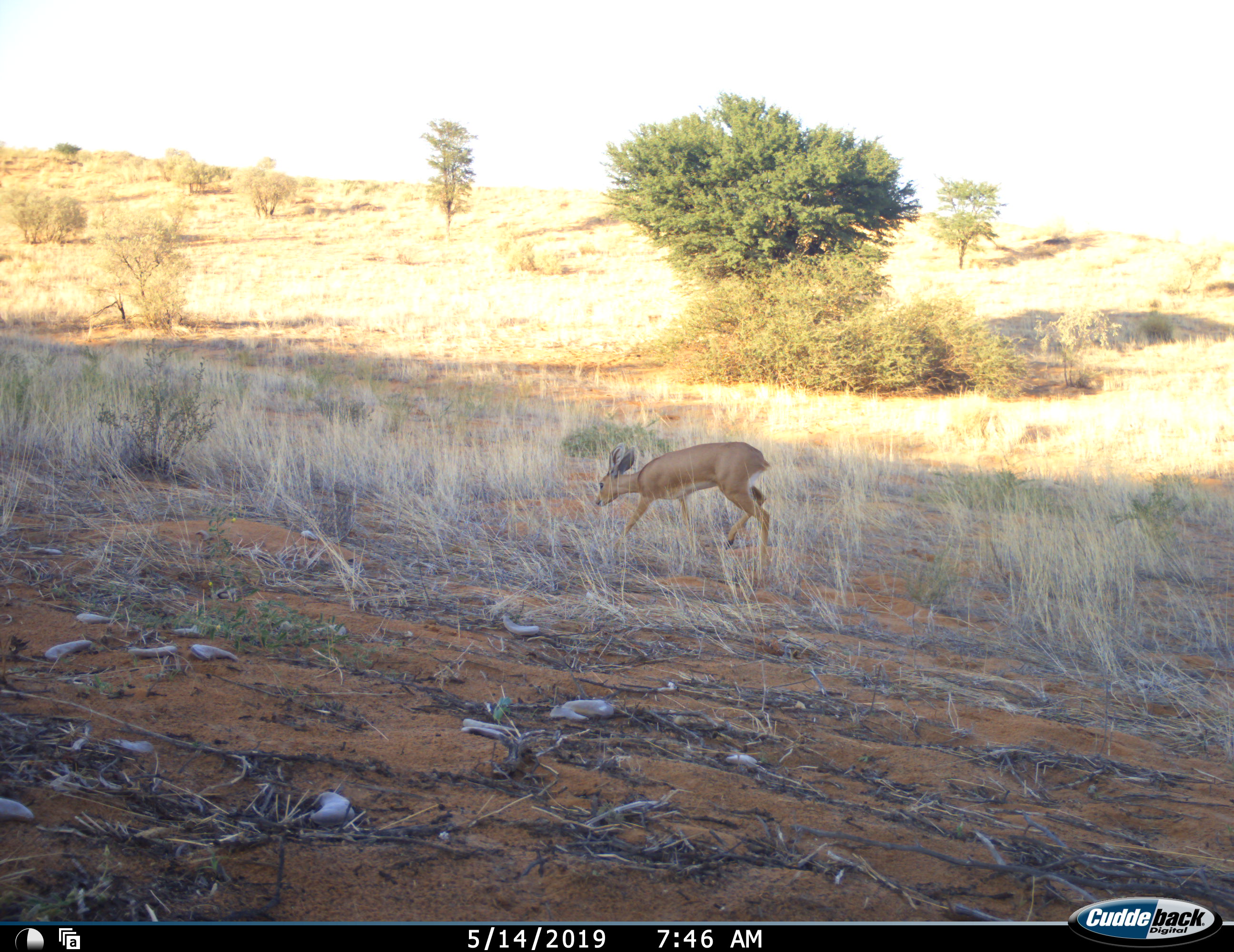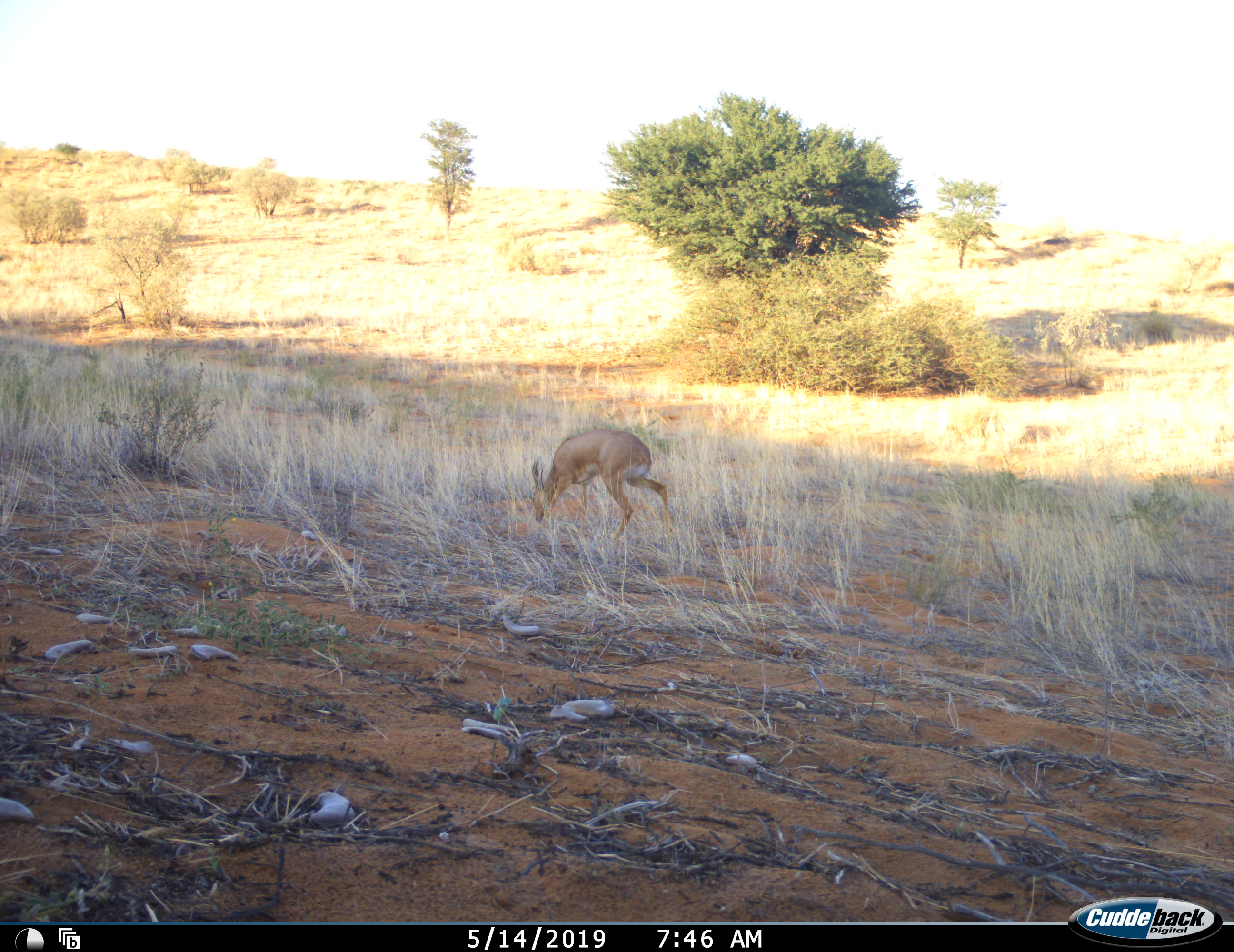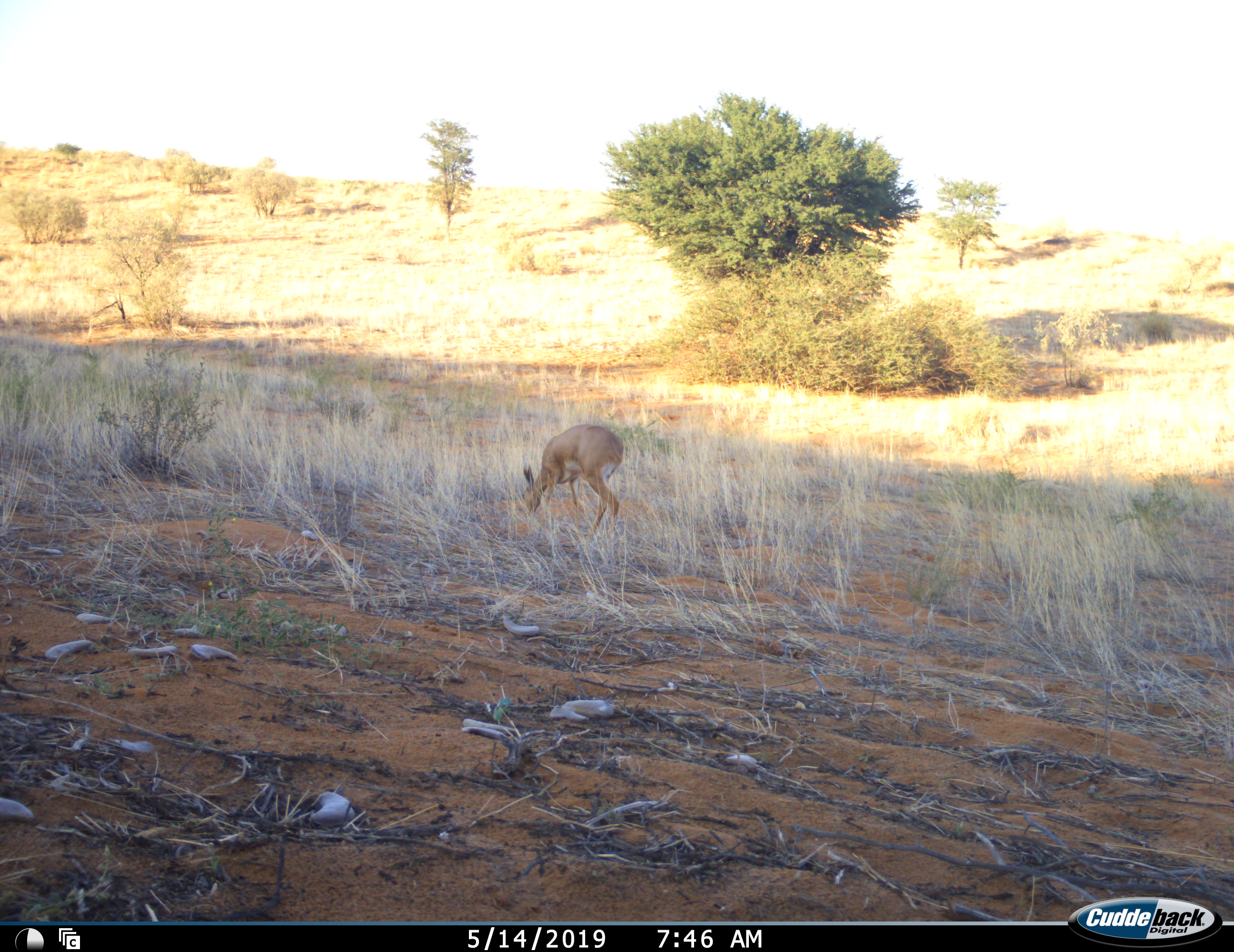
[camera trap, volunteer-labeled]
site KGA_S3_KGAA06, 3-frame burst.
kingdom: Animalia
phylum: Chordata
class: Mammalia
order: Artiodactyla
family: Bovidae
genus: Raphicerus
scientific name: Raphicerus campestris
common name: steenbok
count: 1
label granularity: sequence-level